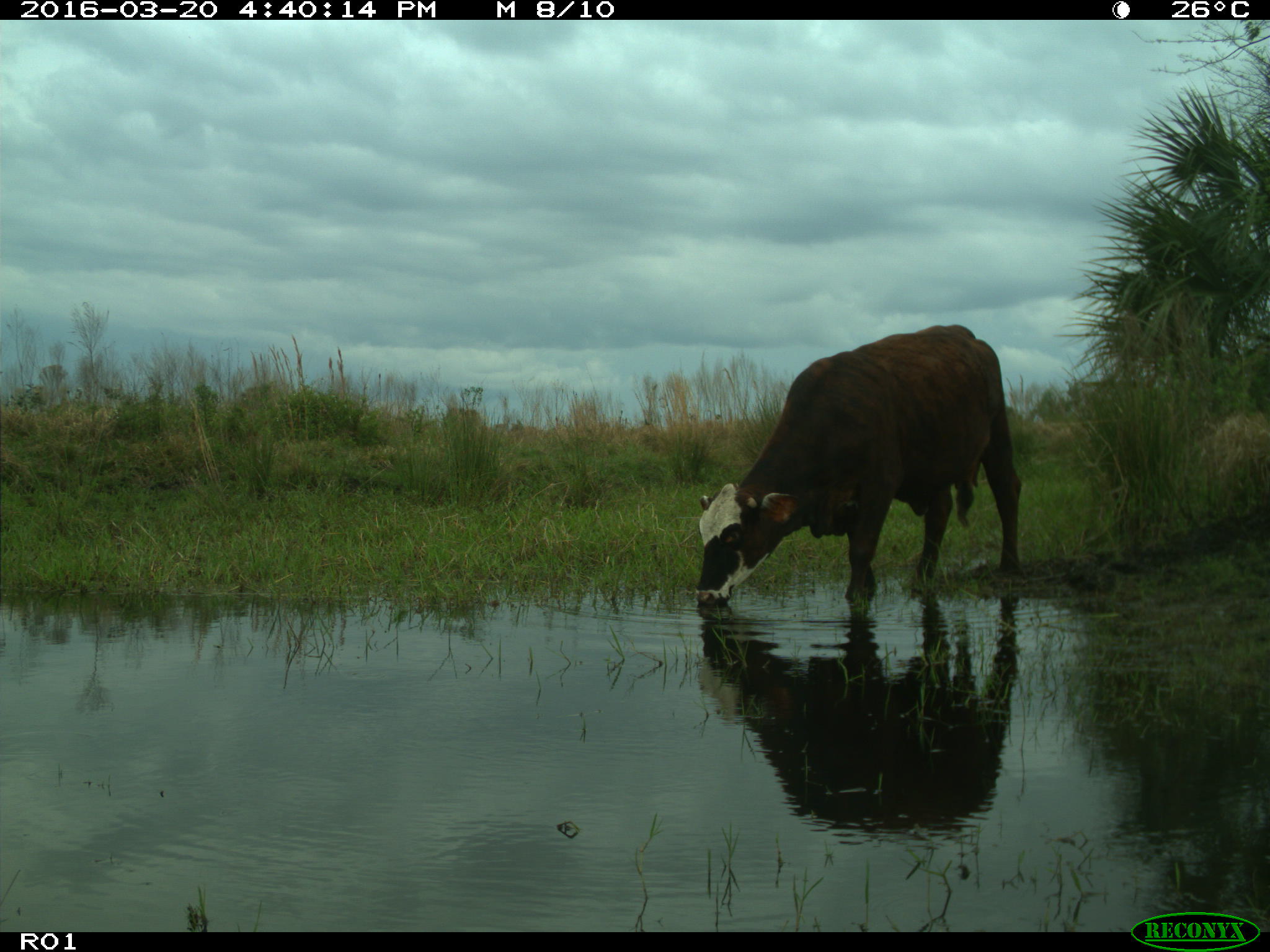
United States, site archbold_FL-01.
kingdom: Animalia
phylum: Chordata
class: Mammalia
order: Artiodactyla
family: Bovidae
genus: Bos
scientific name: Bos taurus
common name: domestic cow